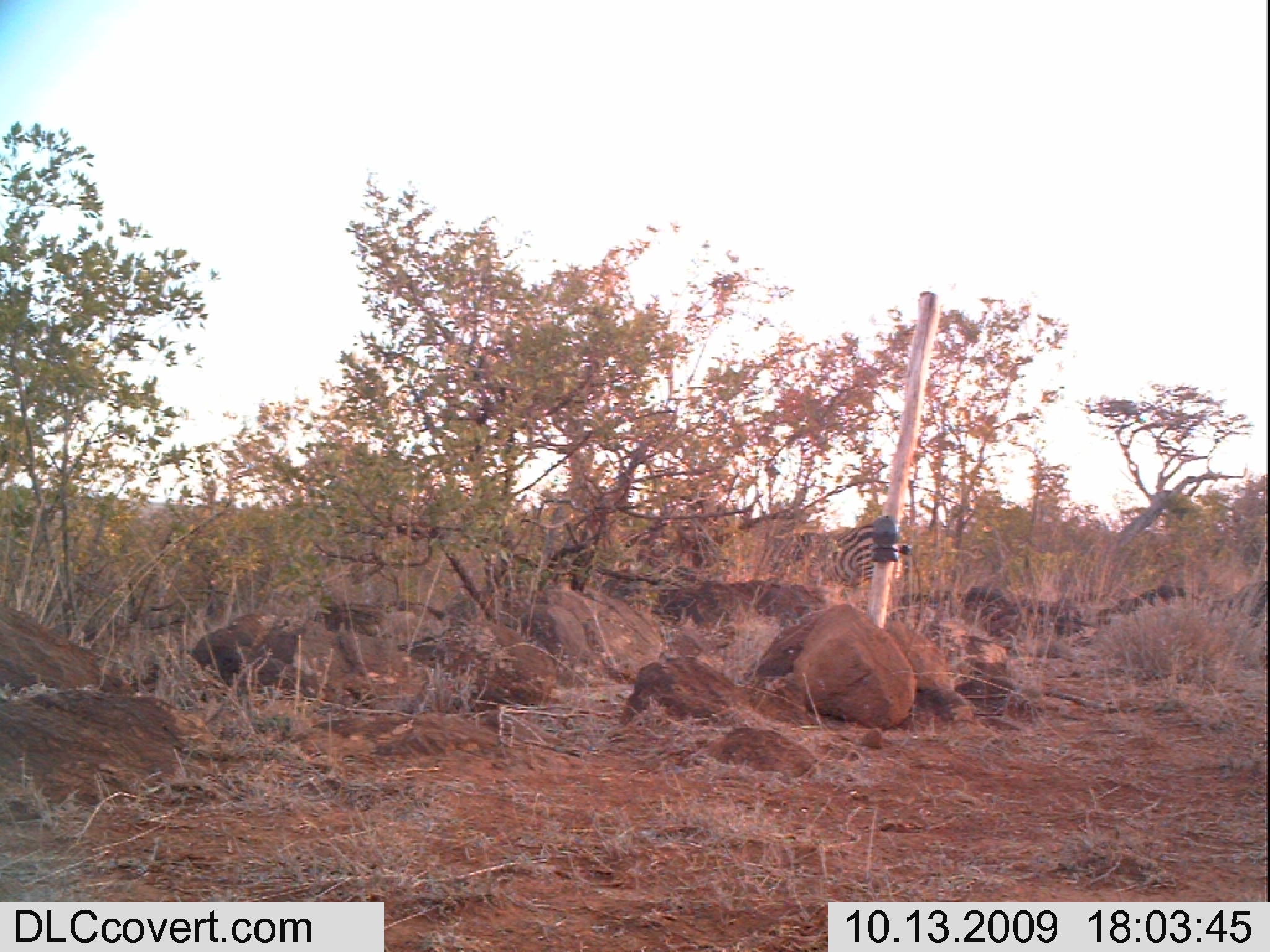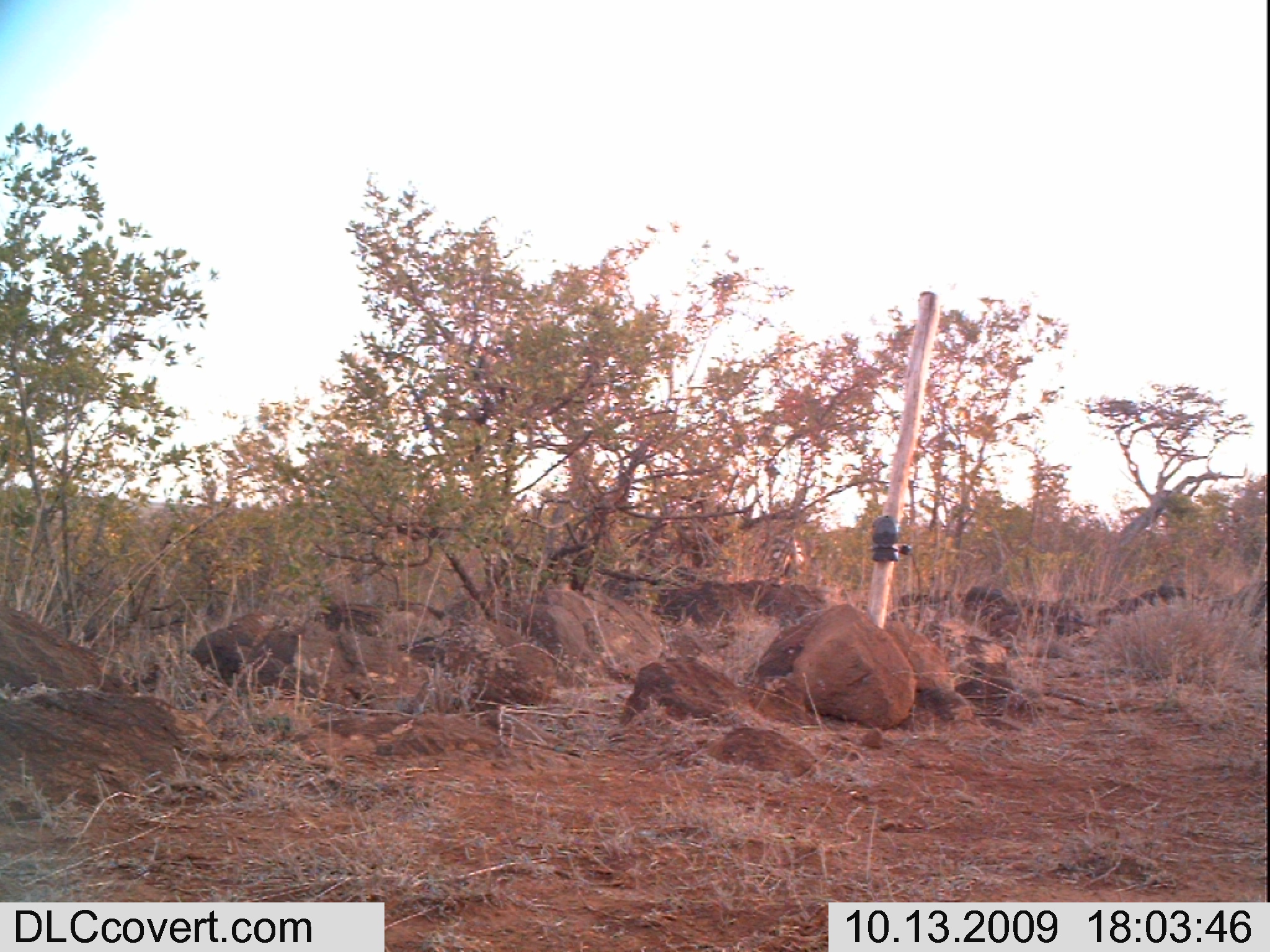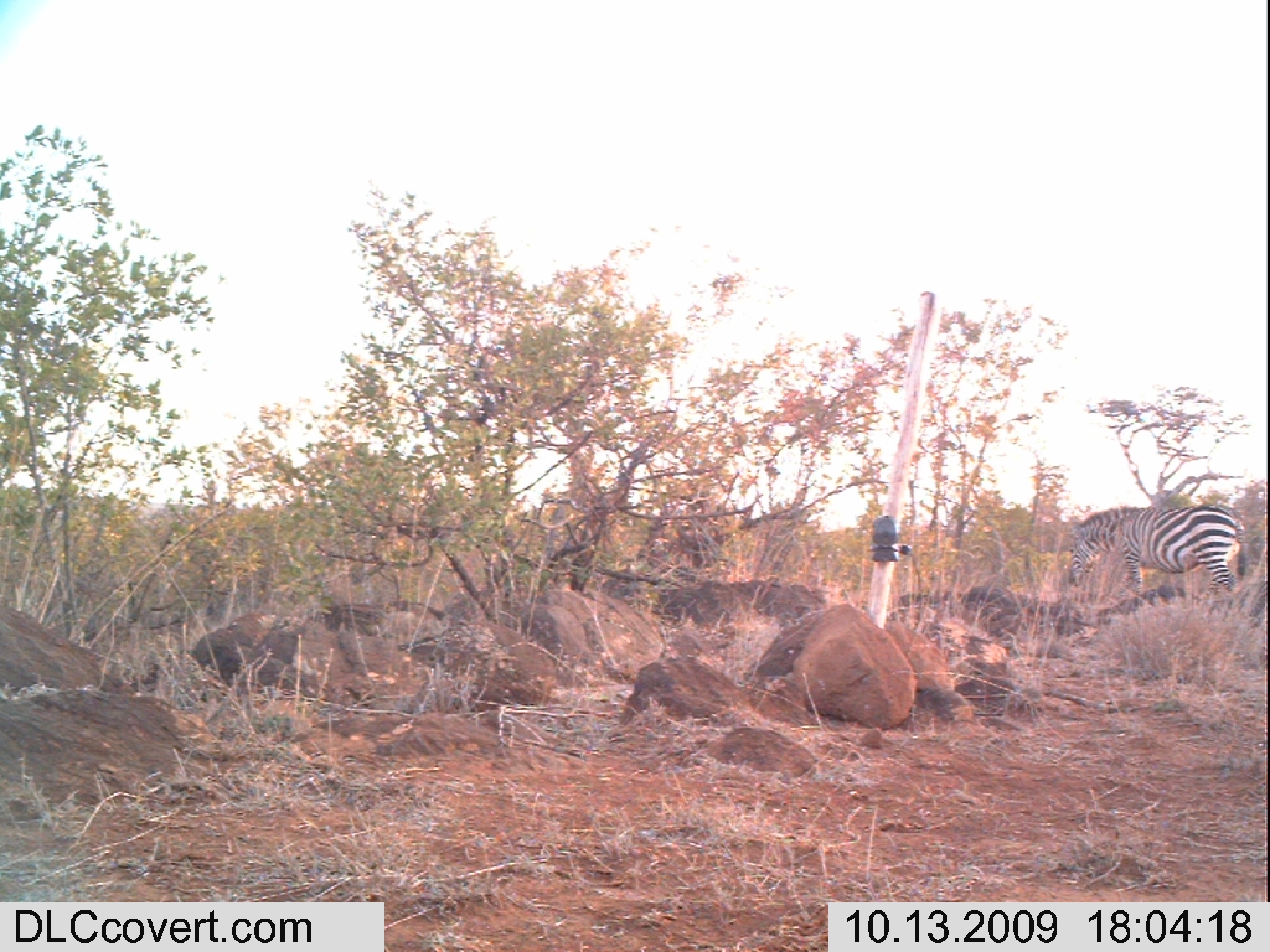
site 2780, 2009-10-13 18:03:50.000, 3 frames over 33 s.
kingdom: Animalia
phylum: Chordata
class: Mammalia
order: Perissodactyla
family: Equidae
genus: Equus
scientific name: Equus quagga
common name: plains zebra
Equus quagga (plains zebra), count 1.